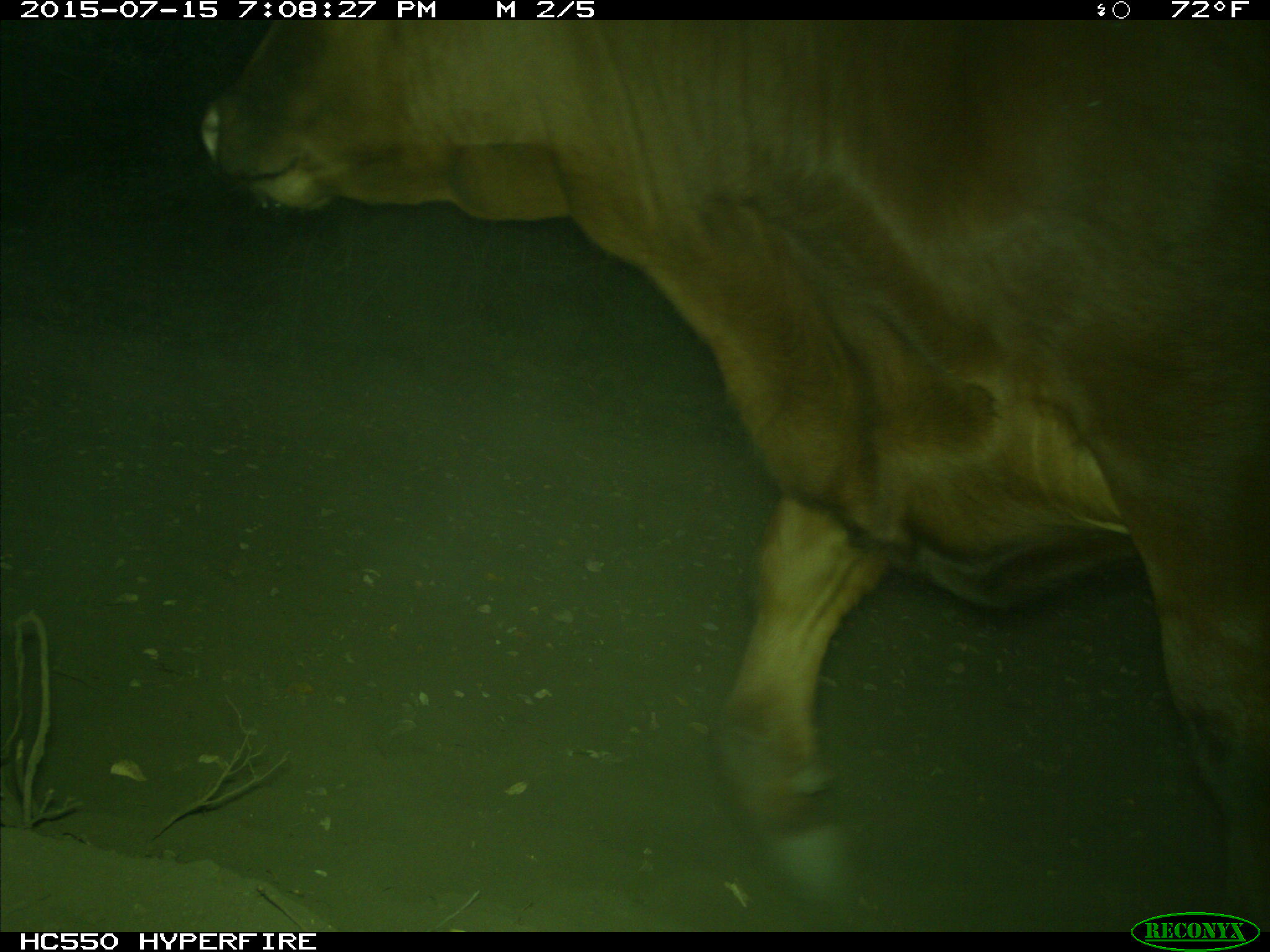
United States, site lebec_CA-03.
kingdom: Animalia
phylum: Chordata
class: Mammalia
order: Artiodactyla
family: Bovidae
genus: Bos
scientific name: Bos taurus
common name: domestic cow